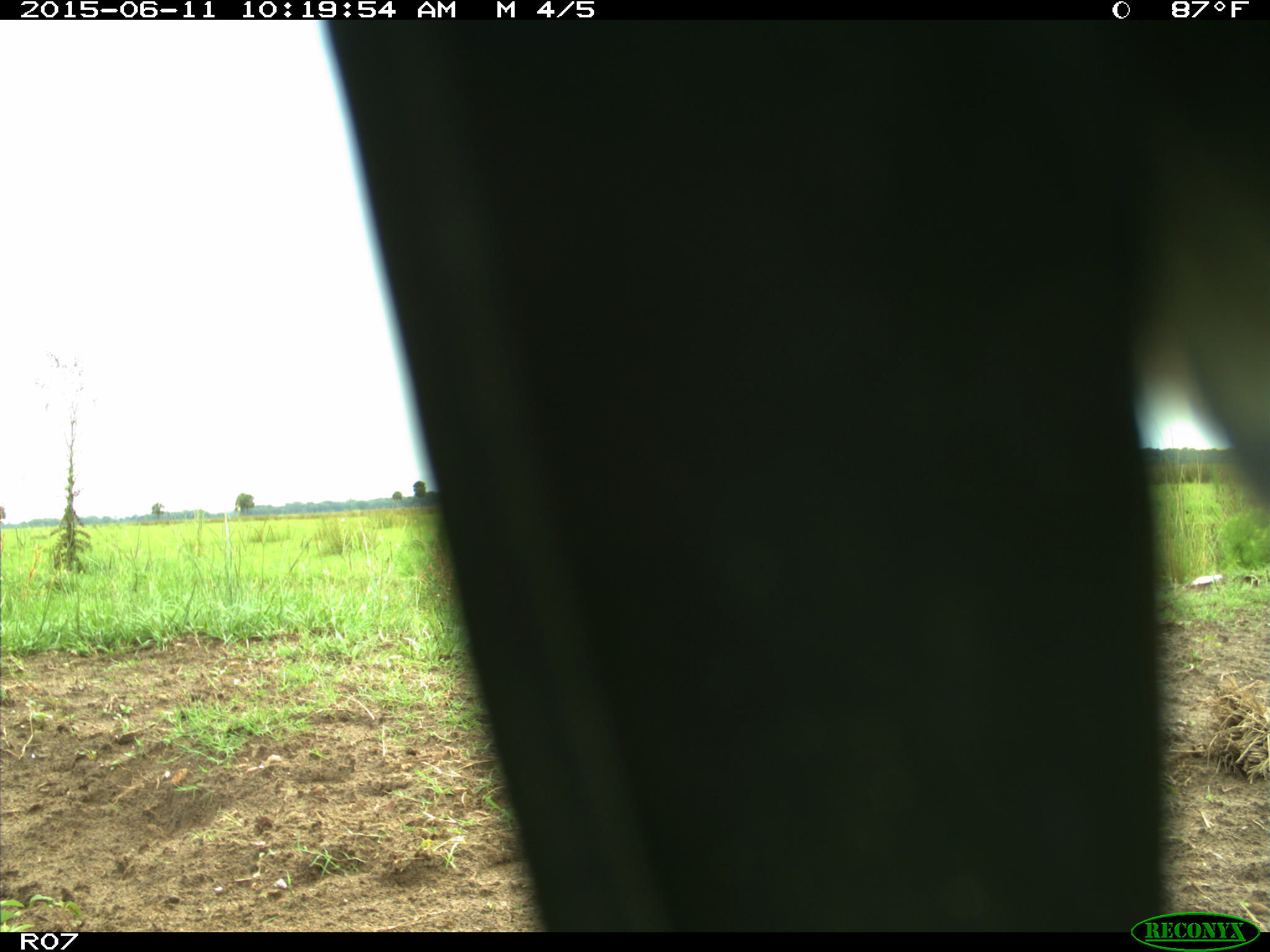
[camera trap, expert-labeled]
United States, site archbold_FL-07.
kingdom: Animalia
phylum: Chordata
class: Mammalia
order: Artiodactyla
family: Bovidae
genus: Bos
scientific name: Bos taurus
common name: domestic cow